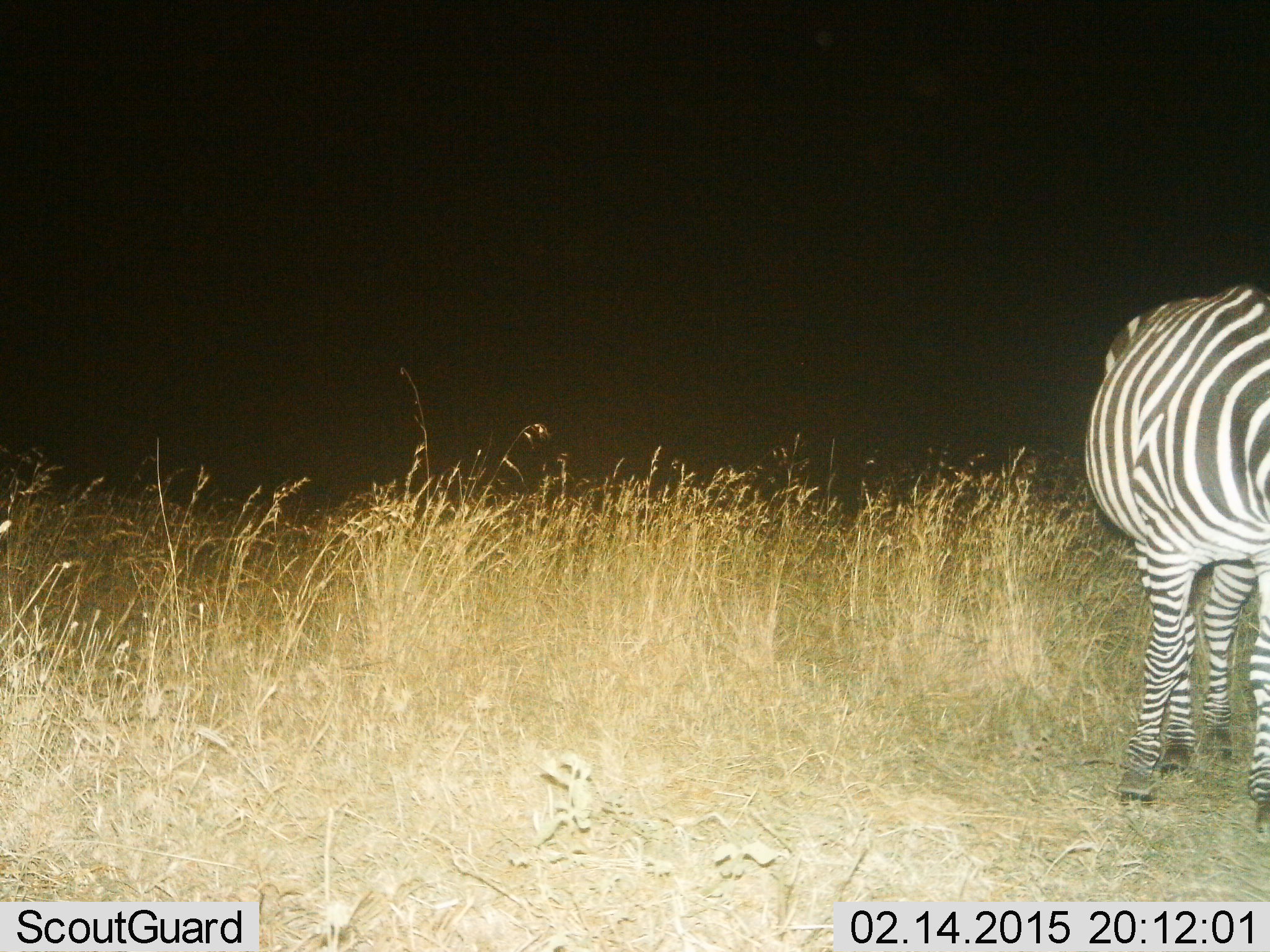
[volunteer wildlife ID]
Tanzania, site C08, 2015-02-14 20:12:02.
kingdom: Animalia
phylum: Chordata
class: Mammalia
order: Perissodactyla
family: Equidae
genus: Equus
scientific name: Equus quagga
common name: plains zebra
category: zebra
Zebra (plains zebra) (Equus quagga), count 1. Behavior (volunteer vote fractions): standing 90%, resting 0%, moving 10%, interacting 0%. Young present (vote fraction): 20%. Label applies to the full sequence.